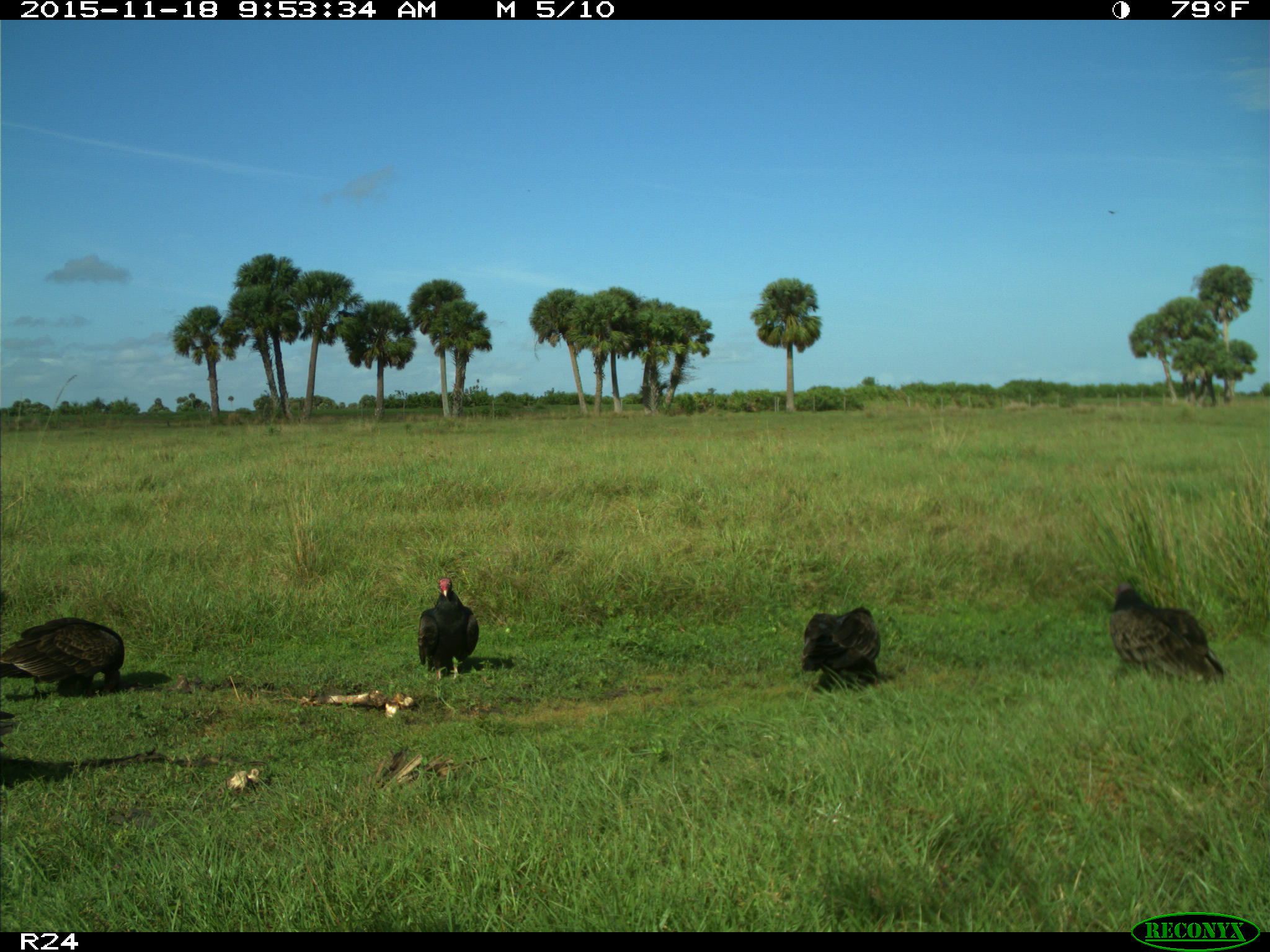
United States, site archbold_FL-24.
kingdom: Animalia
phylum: Chordata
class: Aves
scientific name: Aves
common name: birds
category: unidentified bird